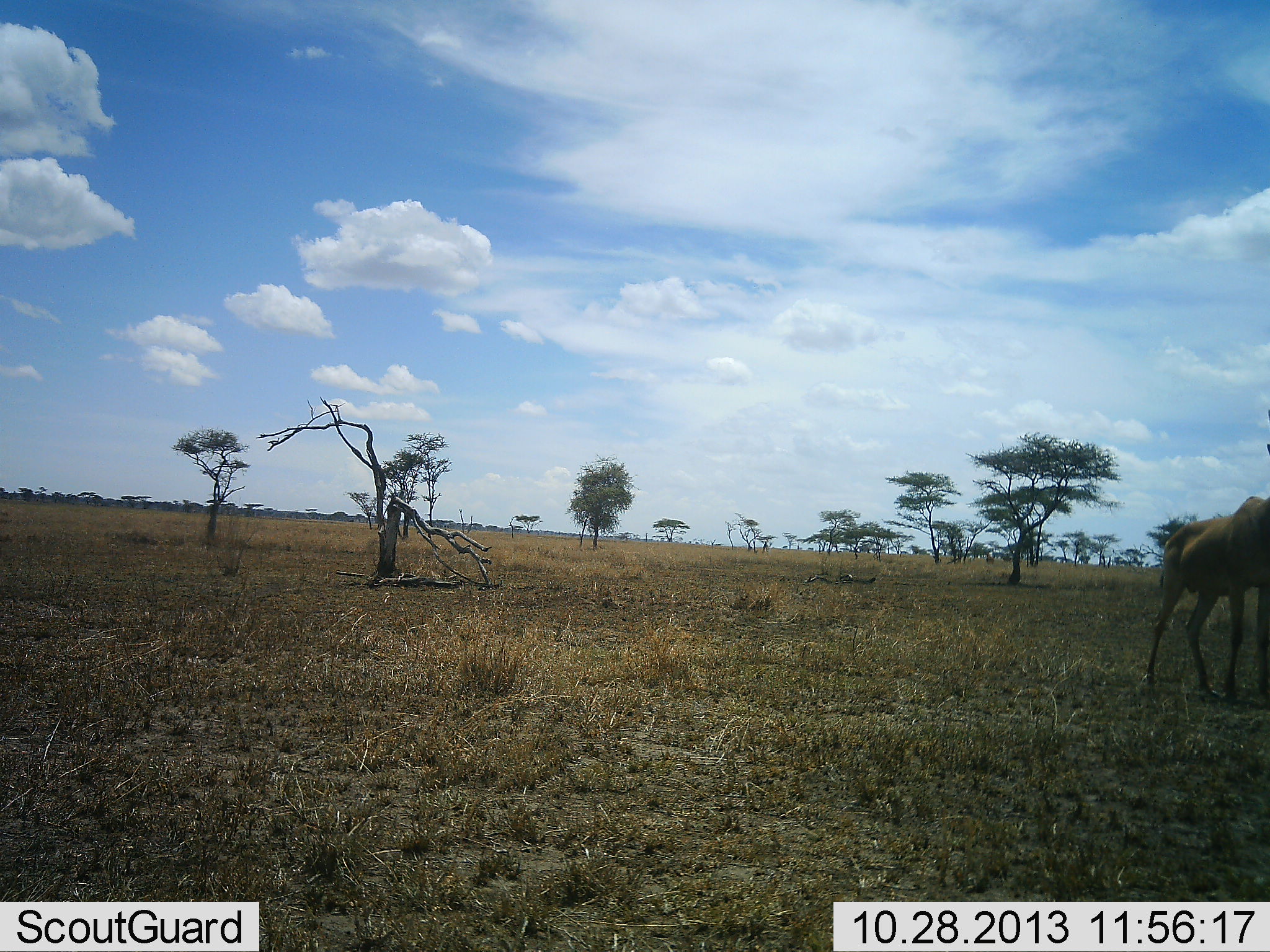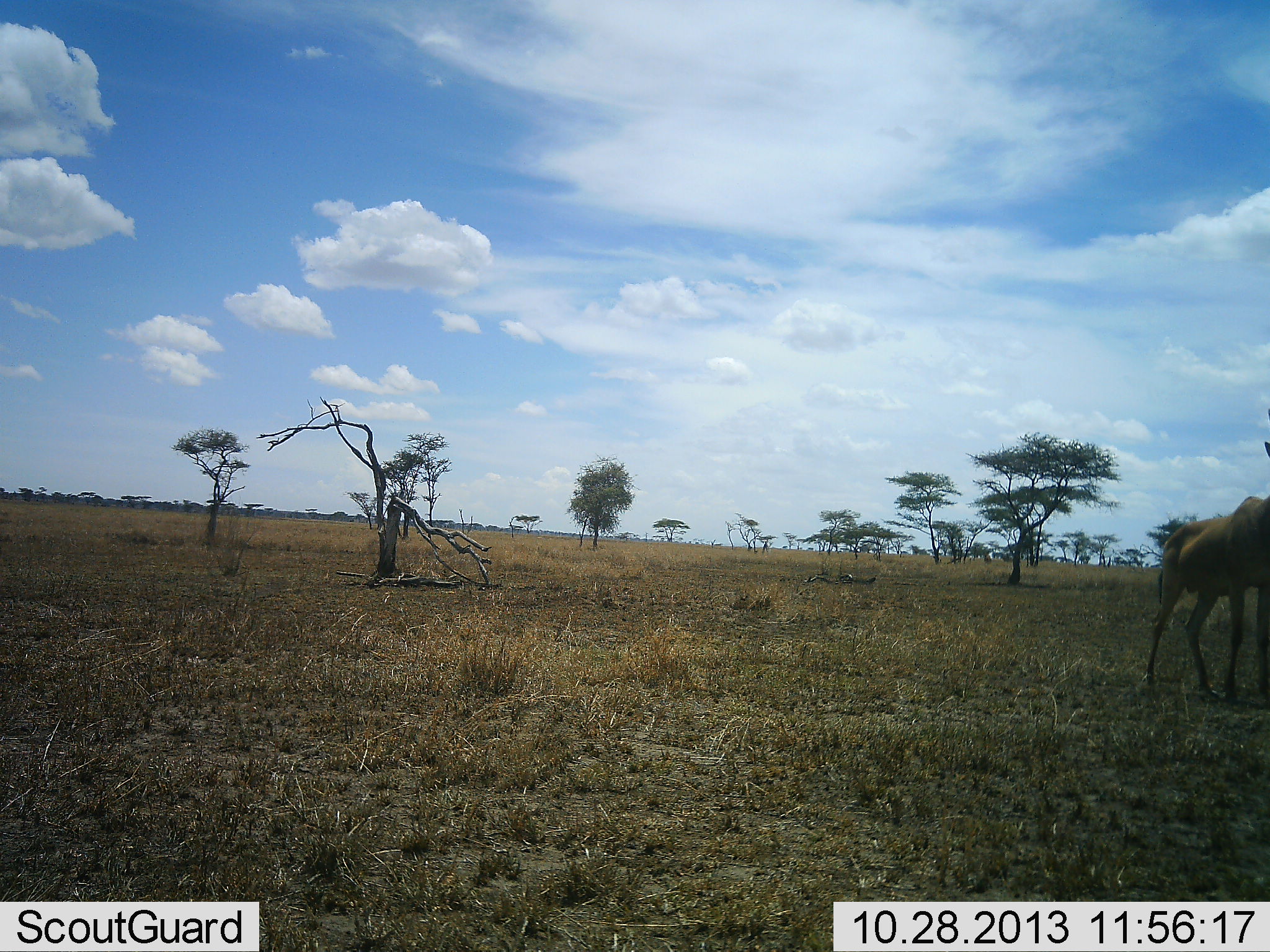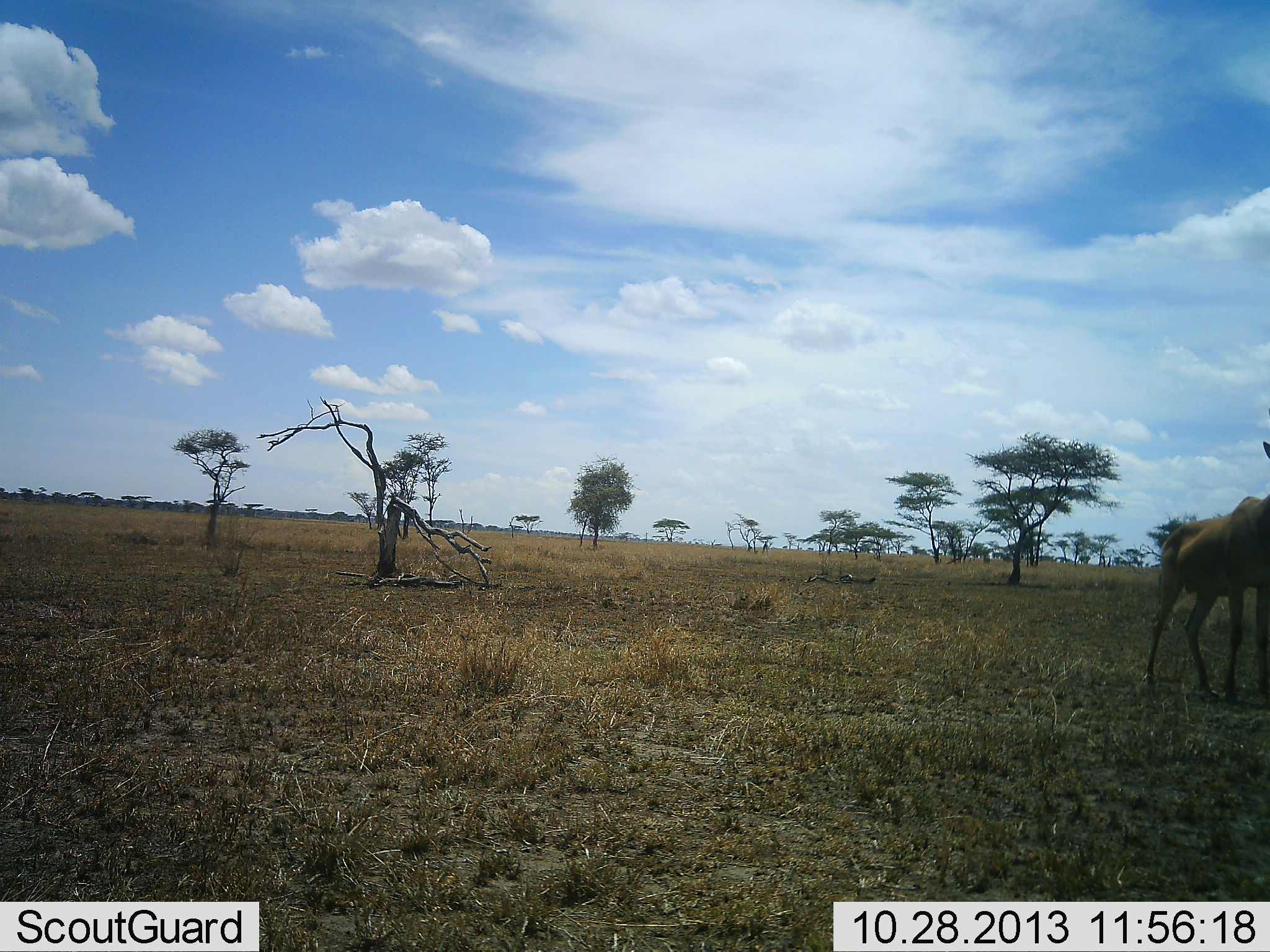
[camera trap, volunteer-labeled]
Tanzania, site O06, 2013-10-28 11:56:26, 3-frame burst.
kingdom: Animalia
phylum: Chordata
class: Mammalia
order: Artiodactyla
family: Bovidae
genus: Alcelaphus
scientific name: Alcelaphus buselaphus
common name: hartebeest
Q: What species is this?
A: Hartebeest (Alcelaphus buselaphus).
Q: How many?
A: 1.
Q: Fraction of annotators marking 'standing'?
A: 100%.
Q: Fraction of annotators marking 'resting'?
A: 0%.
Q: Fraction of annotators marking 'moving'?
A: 0%.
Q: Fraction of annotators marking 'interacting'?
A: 0%.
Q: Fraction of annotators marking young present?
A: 0%.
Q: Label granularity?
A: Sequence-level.